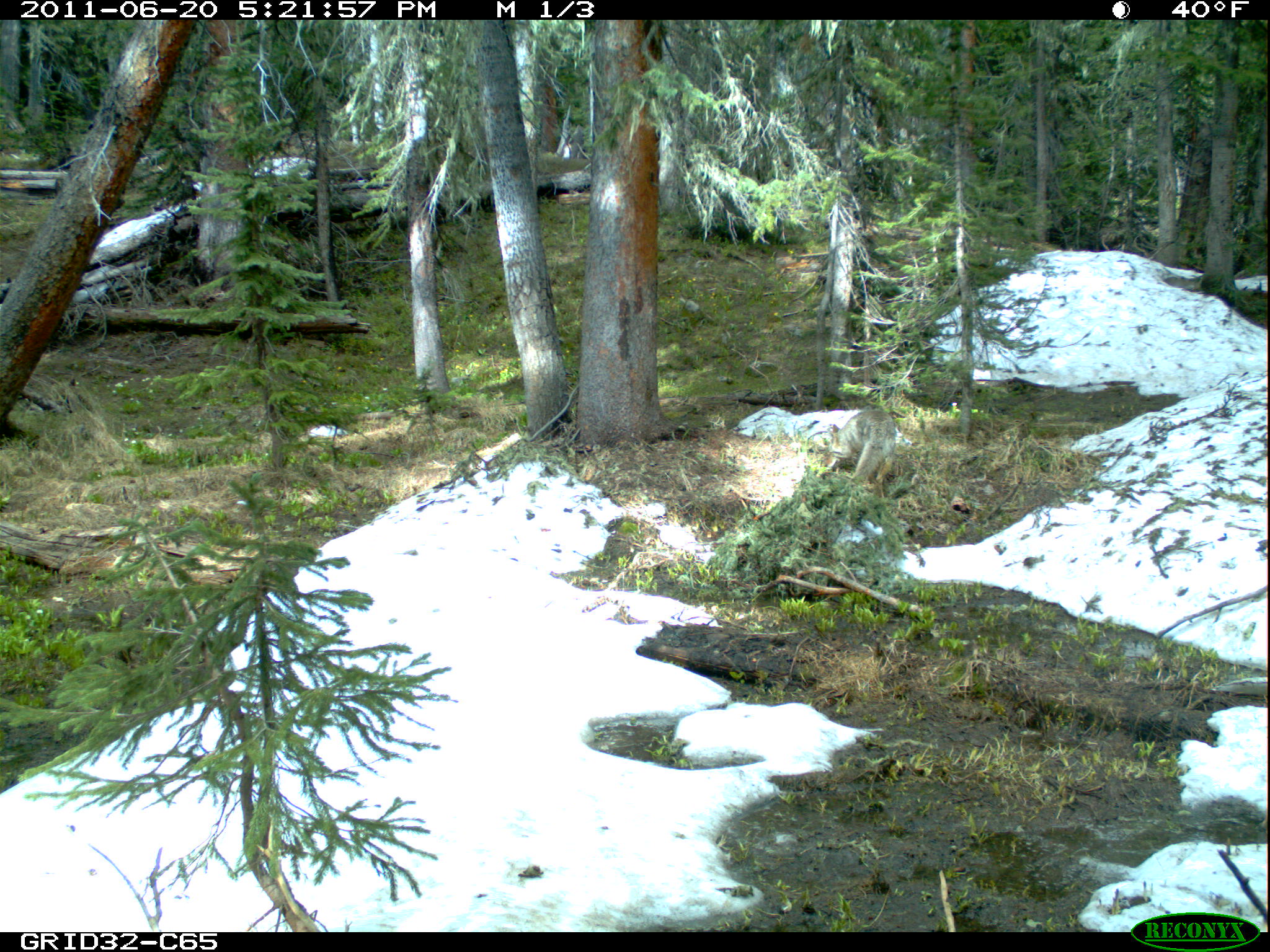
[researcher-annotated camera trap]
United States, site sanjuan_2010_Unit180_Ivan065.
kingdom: Animalia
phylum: Chordata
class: Mammalia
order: Carnivora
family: Canidae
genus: Canis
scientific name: Canis latrans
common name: coyote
Canis latrans (coyote).